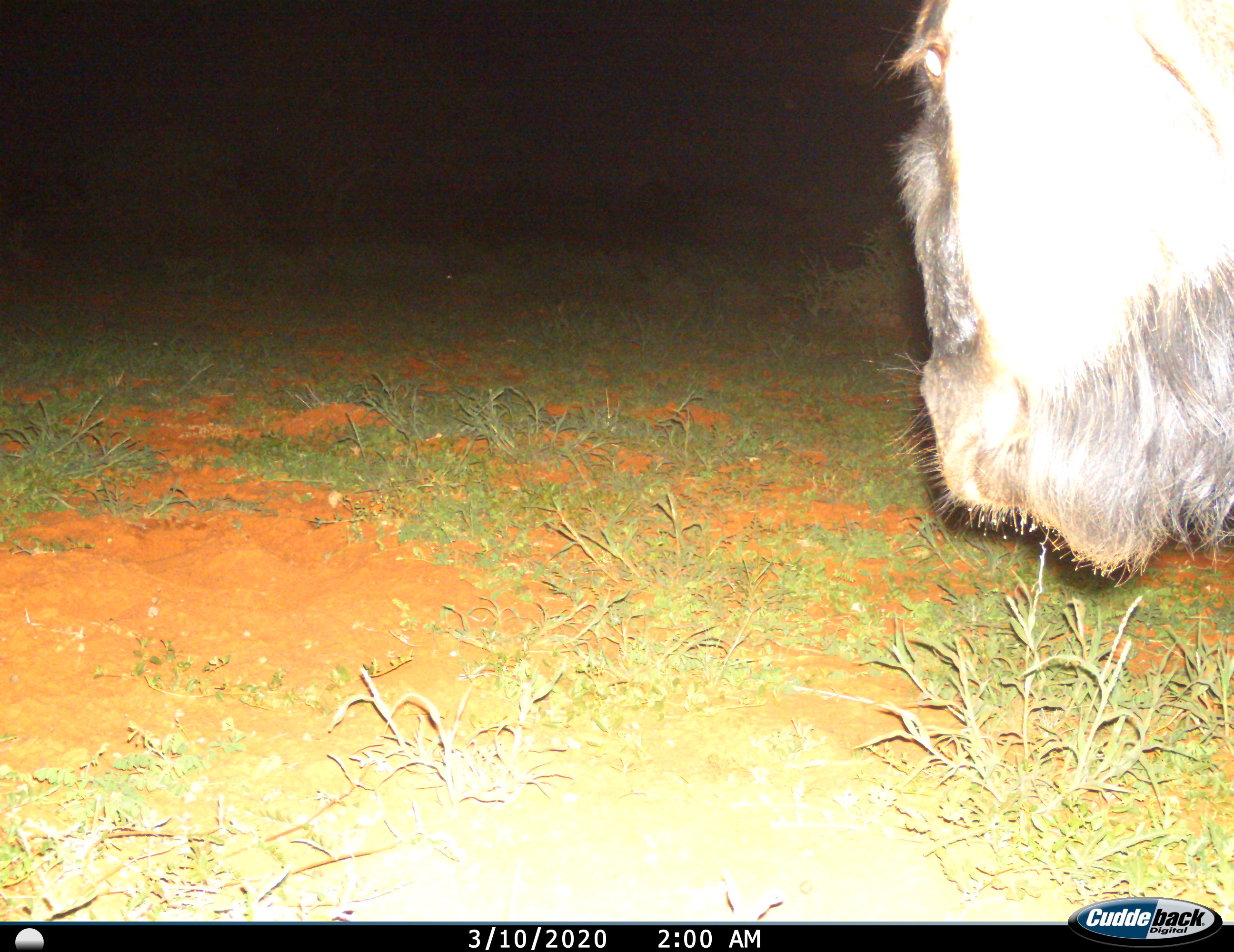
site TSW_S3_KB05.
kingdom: Animalia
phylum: Chordata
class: Mammalia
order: Artiodactyla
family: Bovidae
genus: Connochaetes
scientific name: Connochaetes taurinus taurinus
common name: blue wildebeest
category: wildebeestblue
Wildebeestblue (blue wildebeest) (Connochaetes taurinus taurinus), count 1. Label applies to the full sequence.